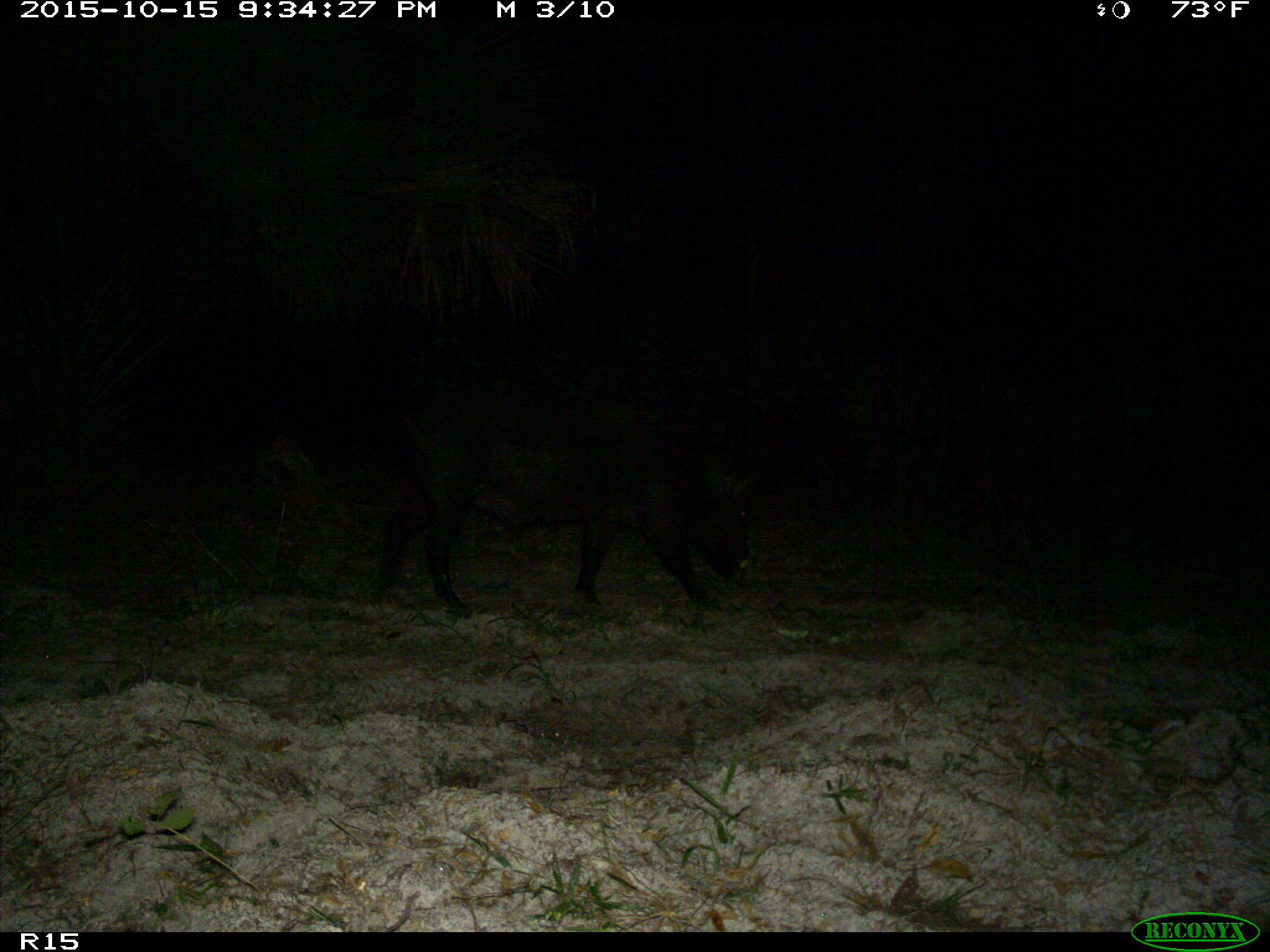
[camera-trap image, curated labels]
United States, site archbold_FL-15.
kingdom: Animalia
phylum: Chordata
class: Mammalia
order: Artiodactyla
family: Suidae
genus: Sus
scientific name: Sus scrofa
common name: wild boar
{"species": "Sus scrofa (wild boar)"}